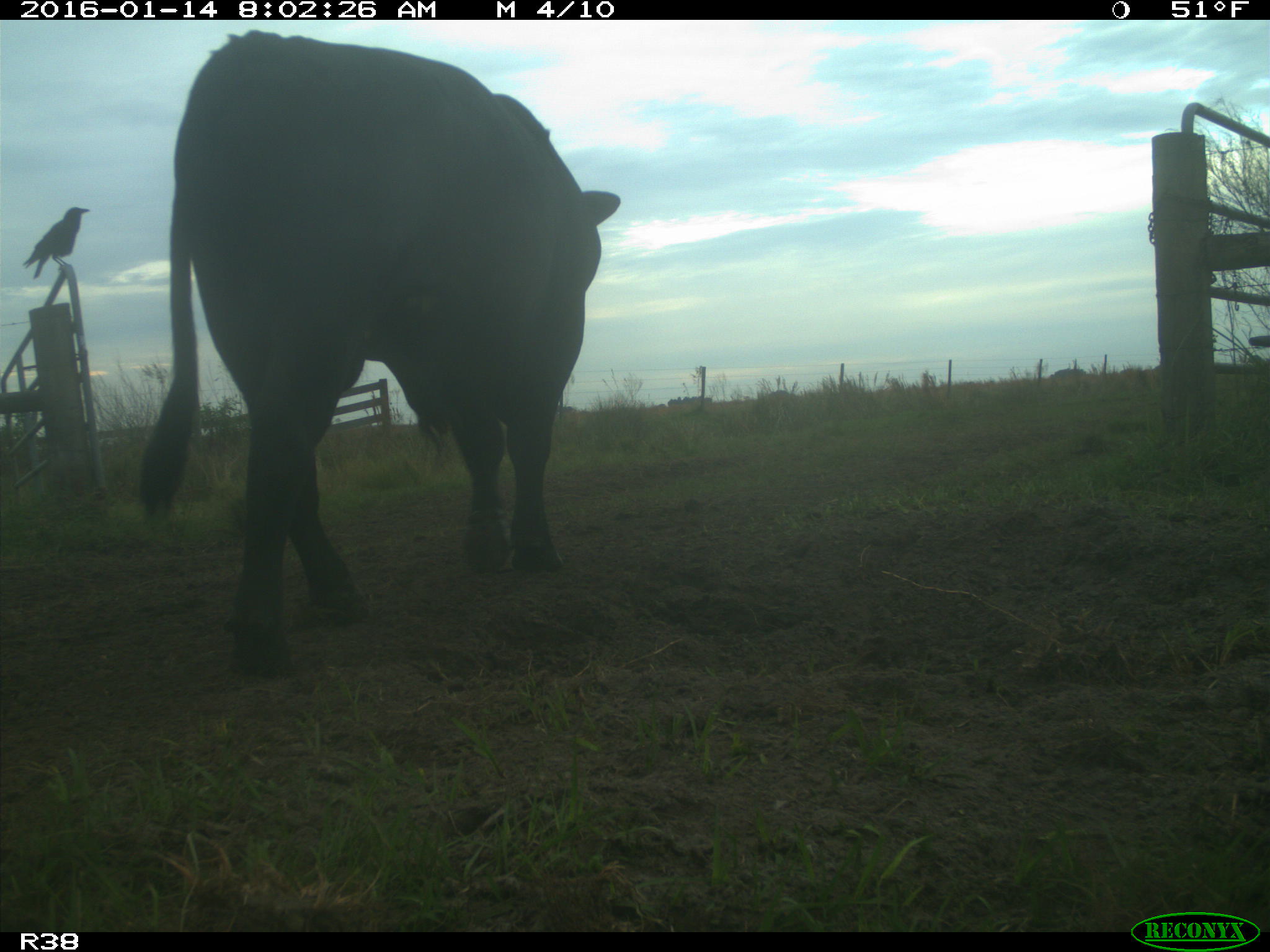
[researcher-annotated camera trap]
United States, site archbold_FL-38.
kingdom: Animalia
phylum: Chordata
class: Mammalia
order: Artiodactyla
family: Bovidae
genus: Bos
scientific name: Bos taurus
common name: domestic cow